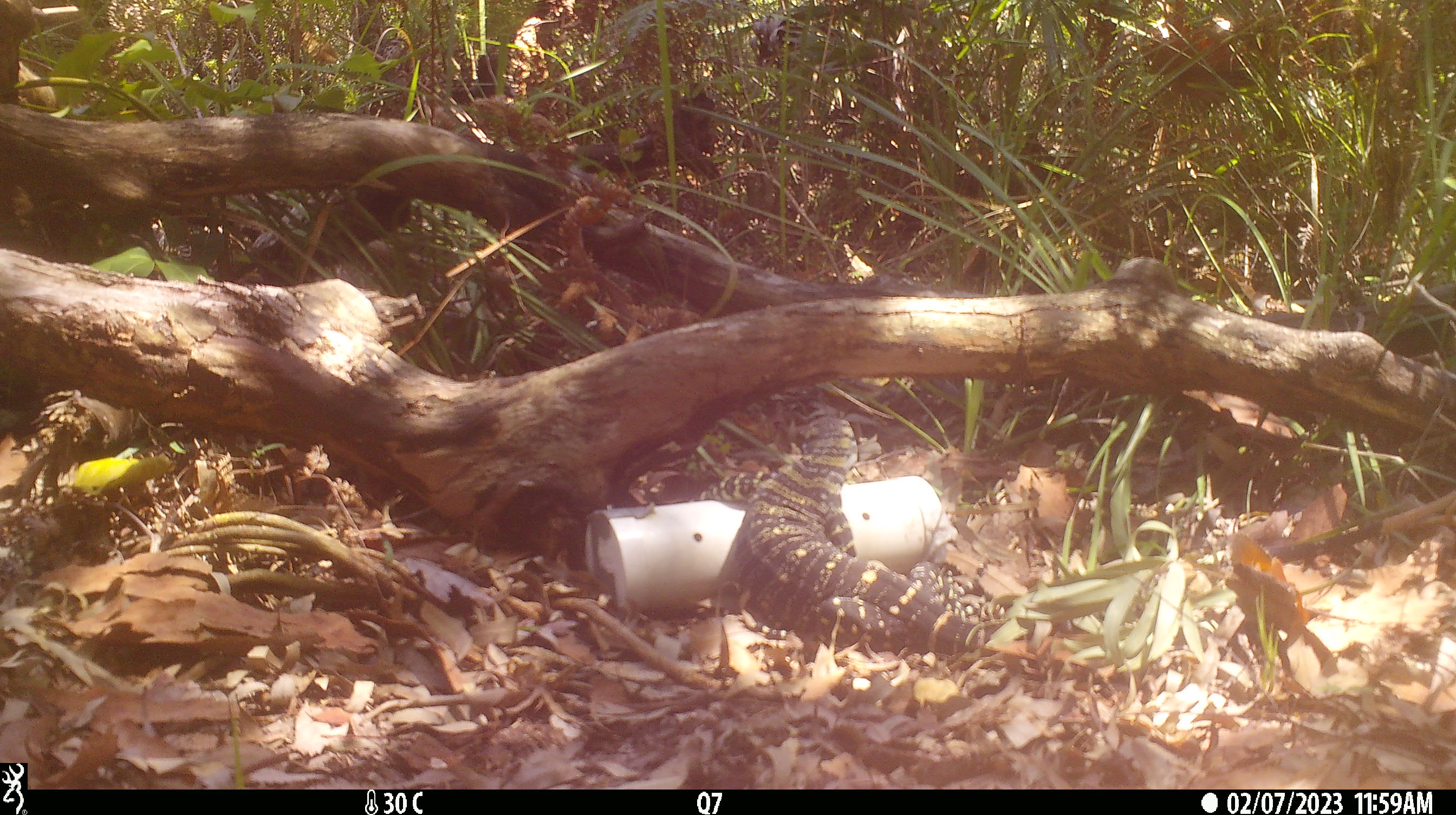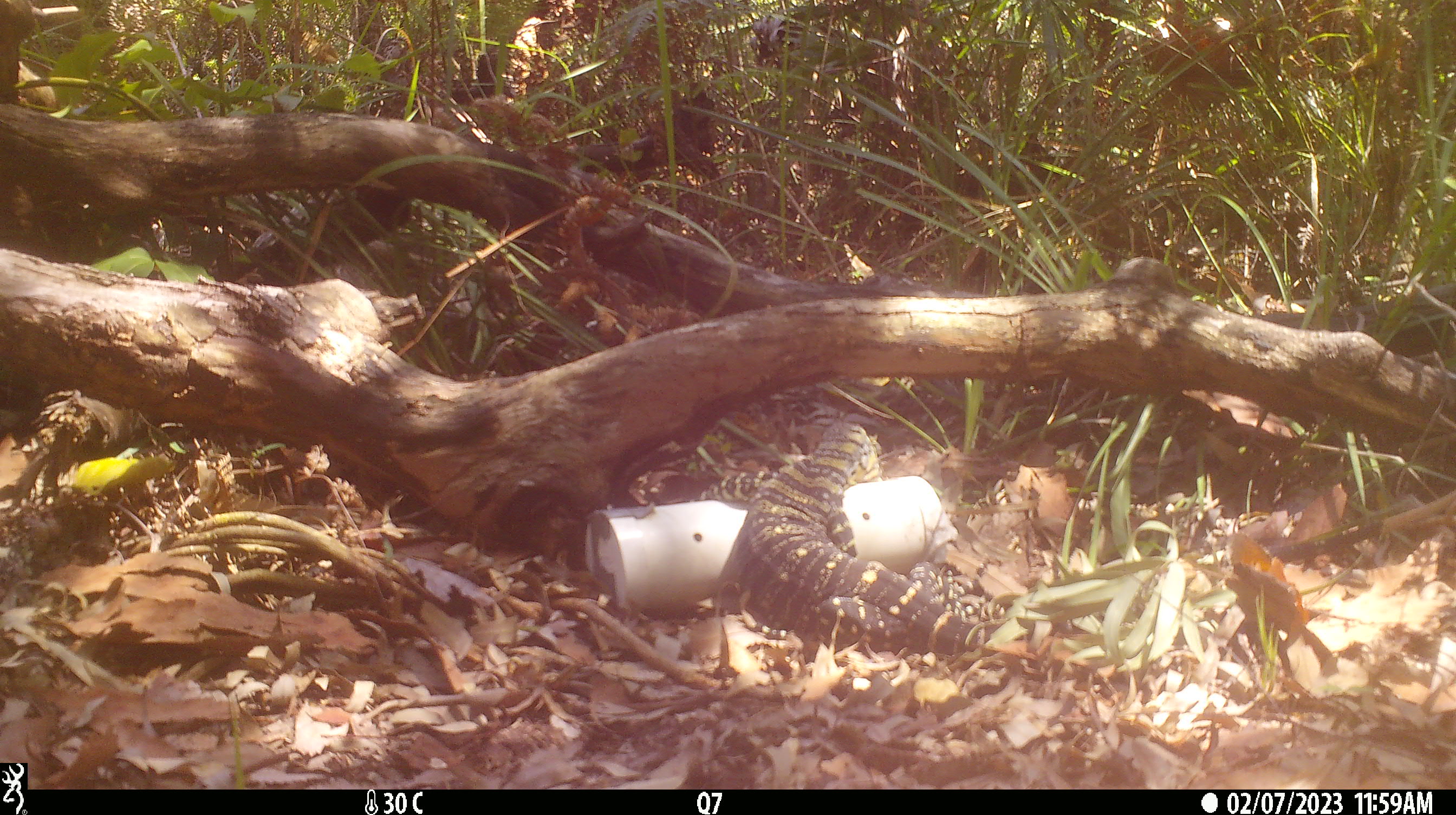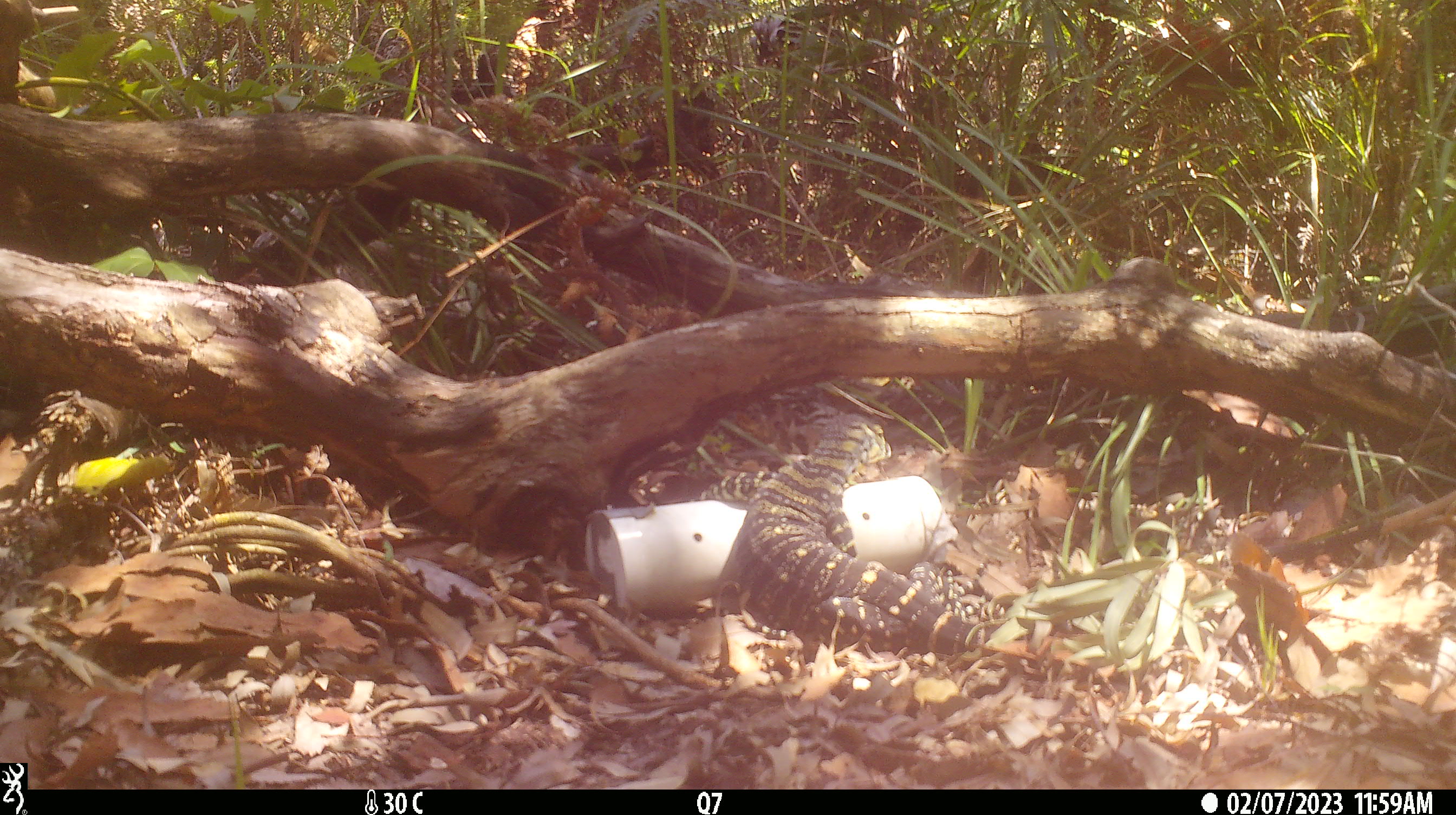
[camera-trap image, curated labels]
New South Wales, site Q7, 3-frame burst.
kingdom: Animalia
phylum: Chordata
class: Reptilia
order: Squamata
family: Varanidae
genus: Varanus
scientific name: Varanus varius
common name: lace monitor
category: goanna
Goanna (lace monitor) (Varanus varius).